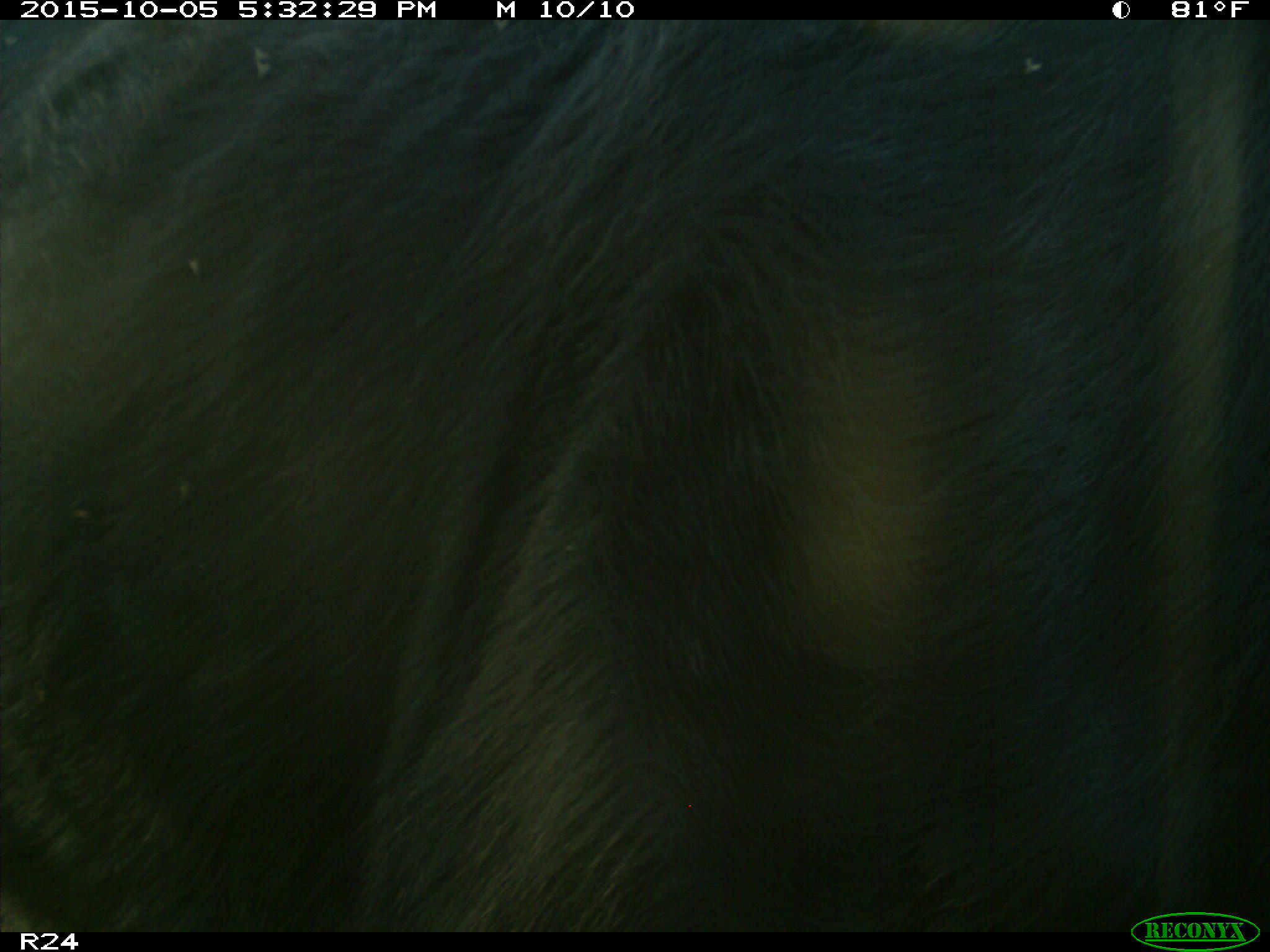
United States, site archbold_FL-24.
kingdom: Animalia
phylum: Chordata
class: Mammalia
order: Artiodactyla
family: Bovidae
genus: Bos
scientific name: Bos taurus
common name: domestic cow